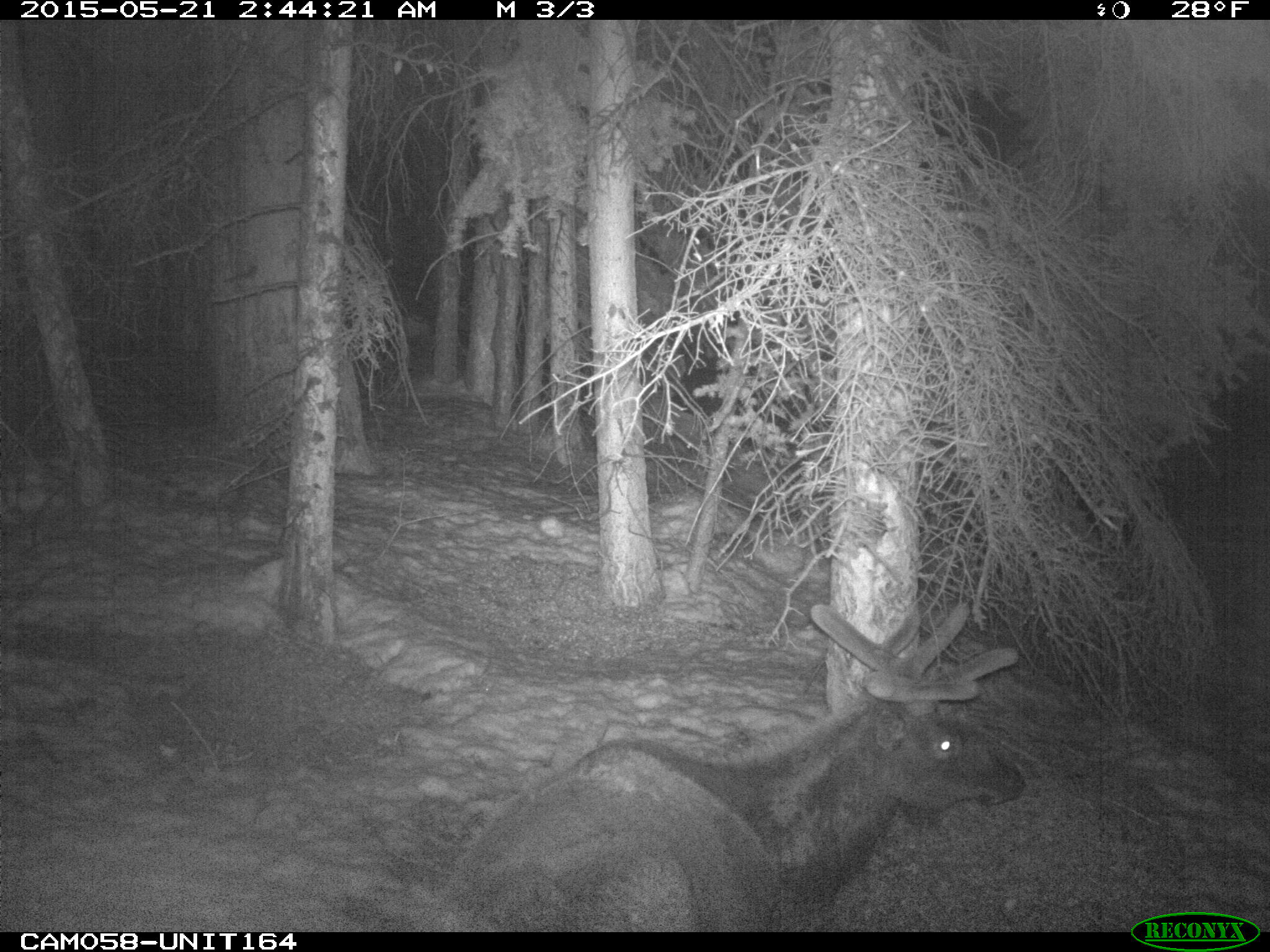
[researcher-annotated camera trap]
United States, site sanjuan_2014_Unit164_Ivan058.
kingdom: Animalia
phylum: Chordata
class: Mammalia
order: Artiodactyla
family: Cervidae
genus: Cervus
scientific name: Cervus elaphus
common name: red deer